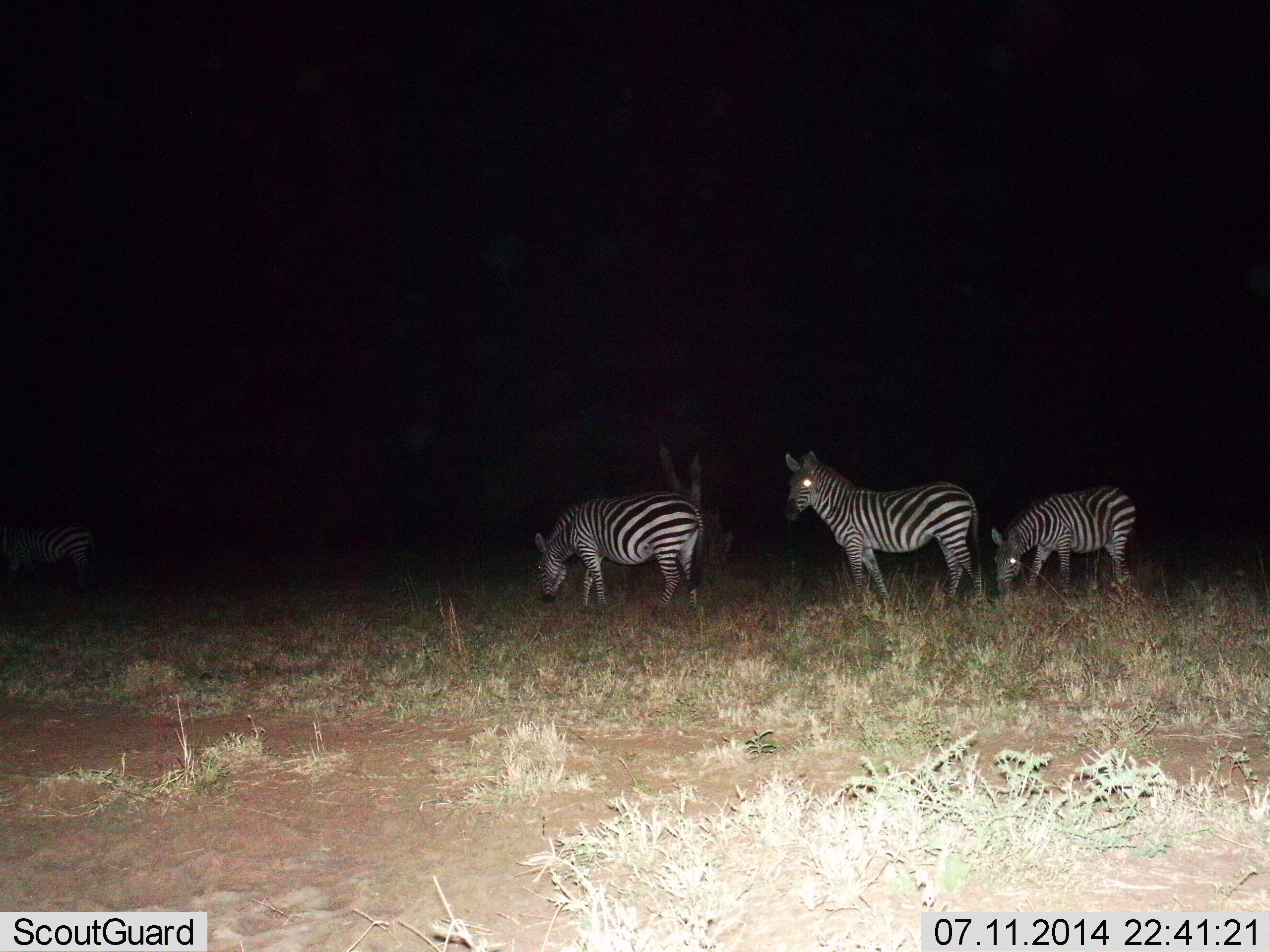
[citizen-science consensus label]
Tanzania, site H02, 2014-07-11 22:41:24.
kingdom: Animalia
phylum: Chordata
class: Mammalia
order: Perissodactyla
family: Equidae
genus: Equus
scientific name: Equus quagga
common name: plains zebra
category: zebra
Zebra (plains zebra) (Equus quagga), count 3. Behavior (volunteer vote fractions): standing 90%, resting 0%, moving 20%, interacting 0%. Young present (vote fraction): 0%. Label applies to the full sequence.